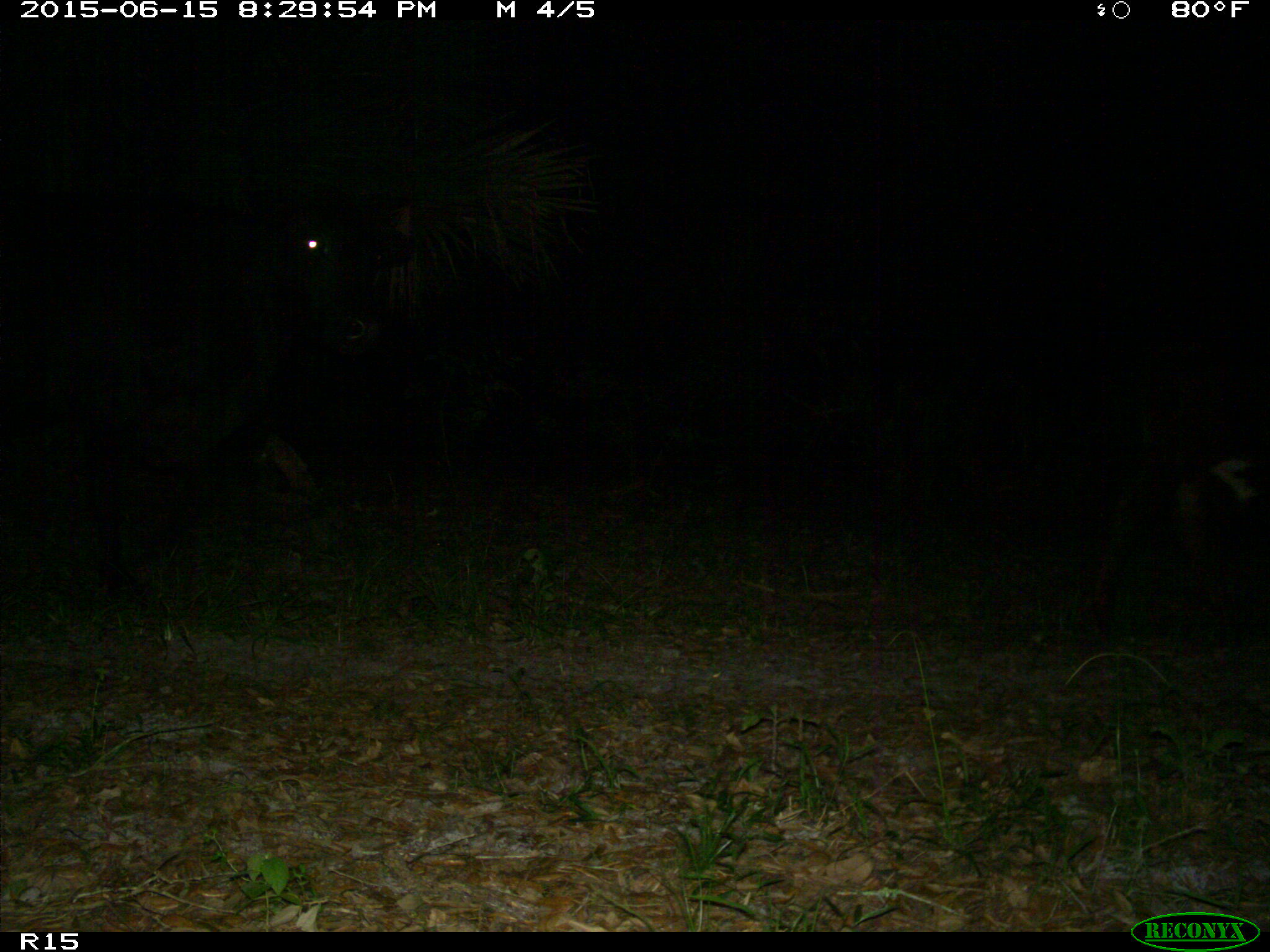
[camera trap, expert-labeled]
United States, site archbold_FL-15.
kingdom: Animalia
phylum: Chordata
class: Mammalia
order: Artiodactyla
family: Bovidae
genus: Bos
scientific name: Bos taurus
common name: domestic cow